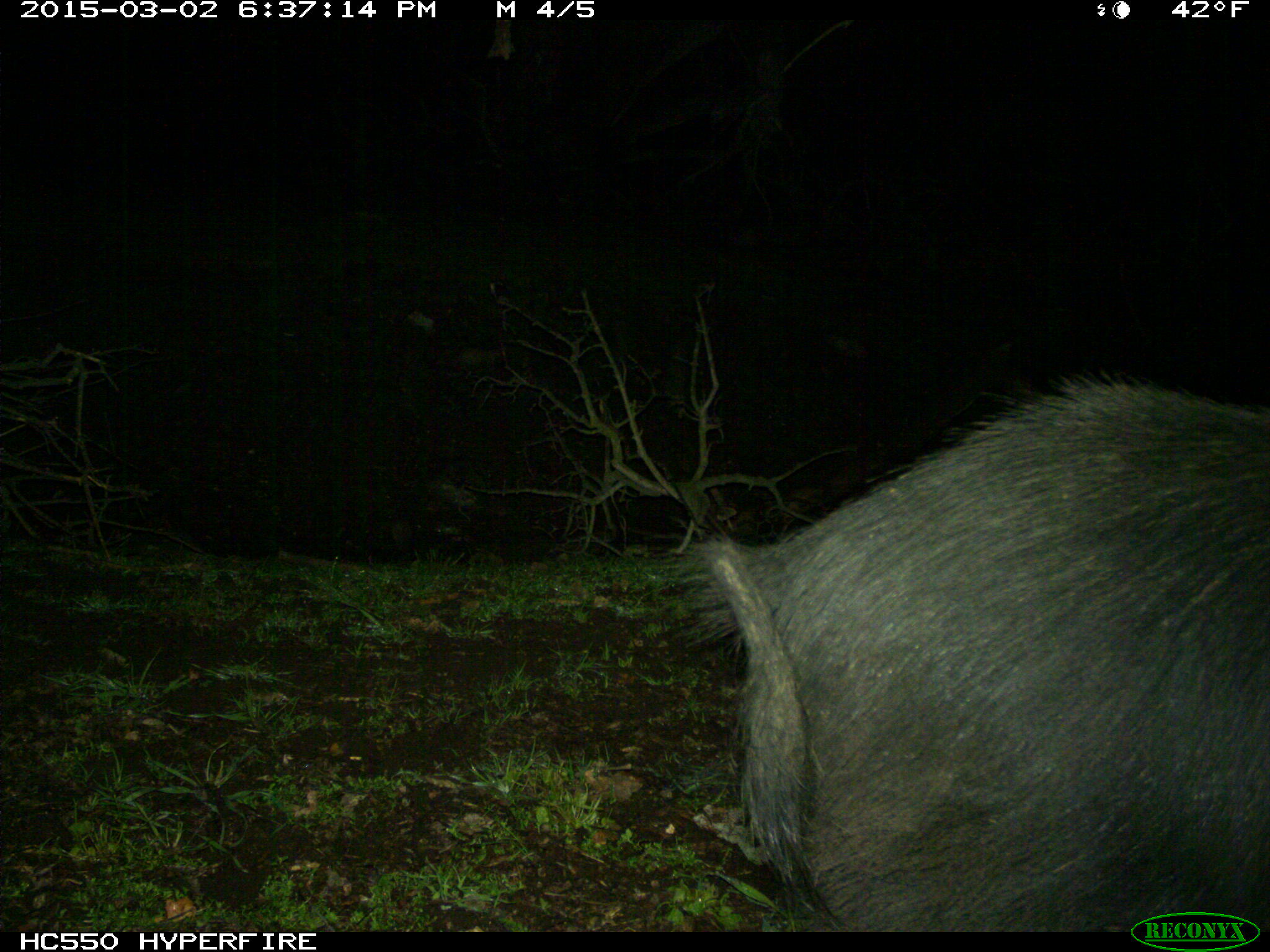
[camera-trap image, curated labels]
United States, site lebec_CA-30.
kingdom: Animalia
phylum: Chordata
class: Mammalia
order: Artiodactyla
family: Suidae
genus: Sus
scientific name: Sus scrofa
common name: wild boar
Sus scrofa (wild boar).